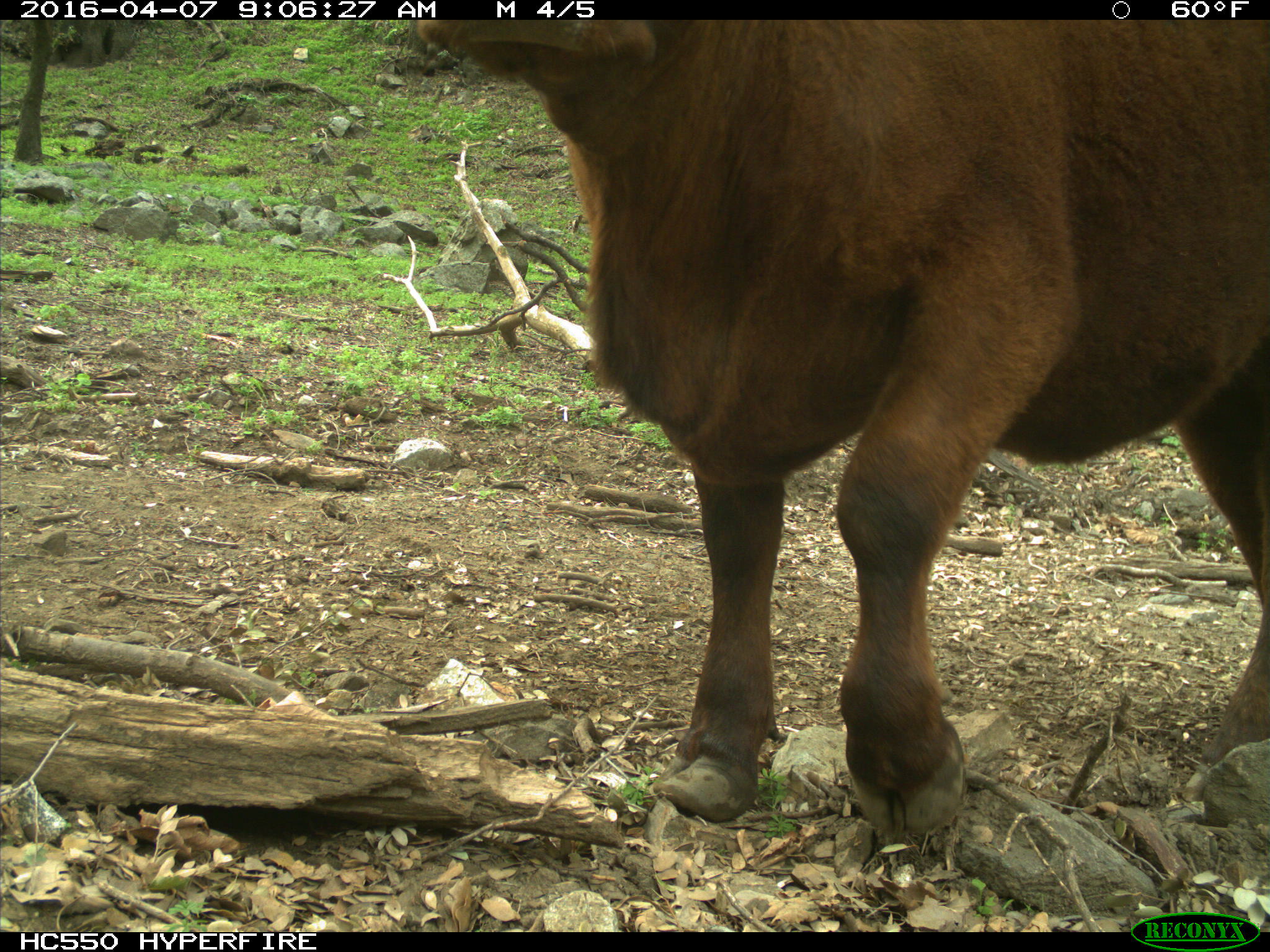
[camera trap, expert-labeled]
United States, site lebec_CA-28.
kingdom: Animalia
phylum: Chordata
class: Mammalia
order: Artiodactyla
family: Bovidae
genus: Bos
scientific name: Bos taurus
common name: domestic cow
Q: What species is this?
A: Bos taurus (domestic cow).